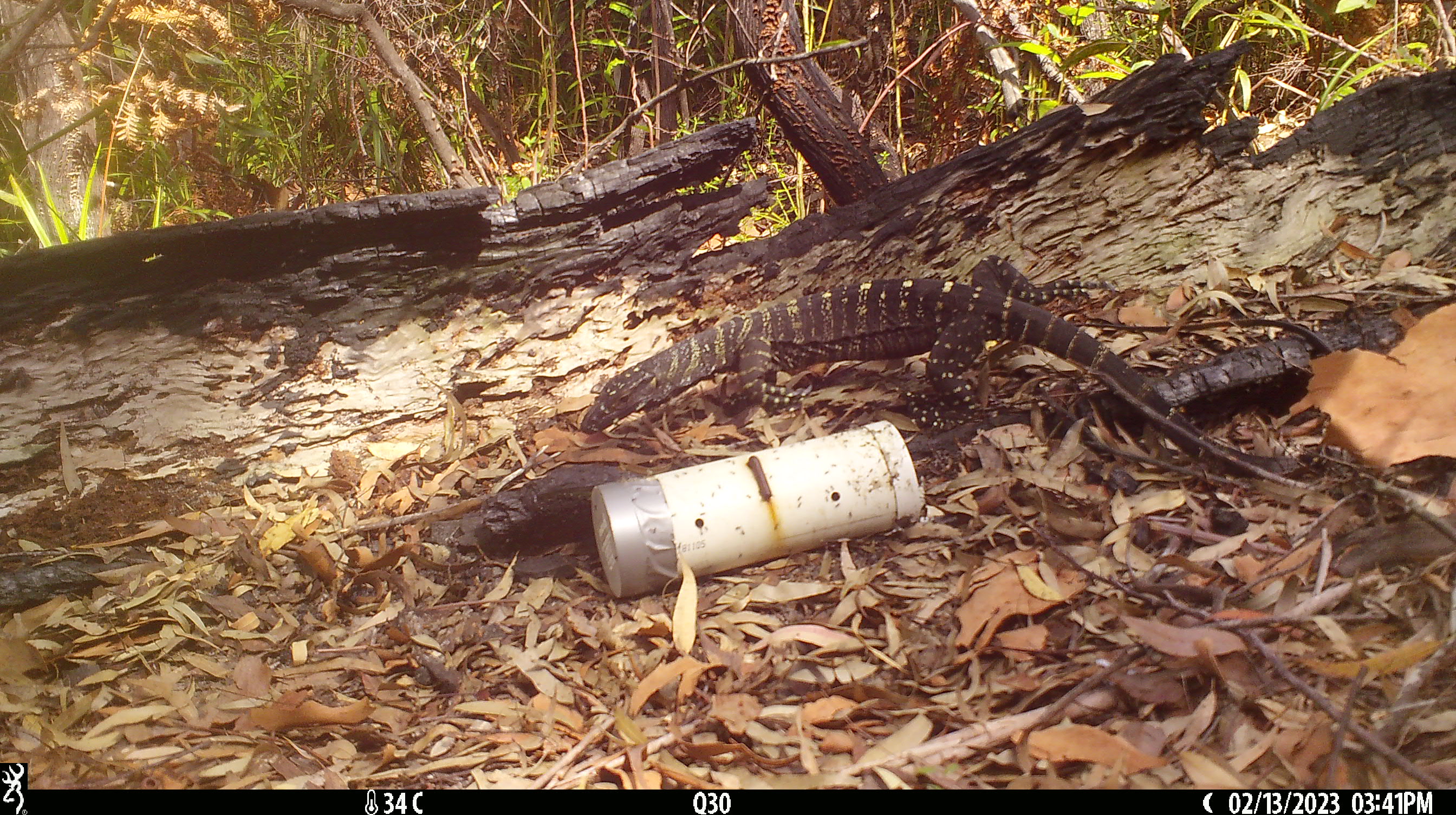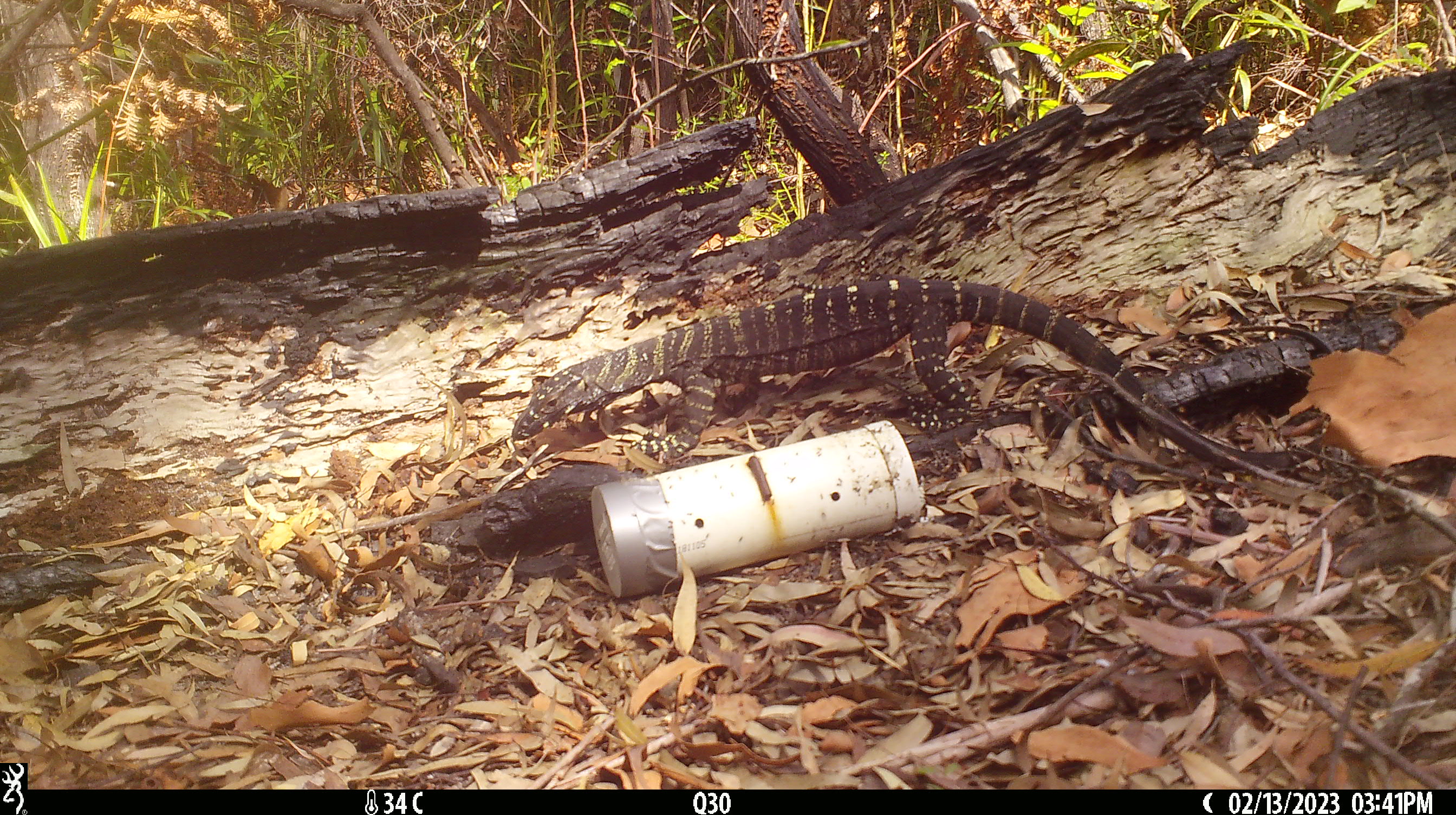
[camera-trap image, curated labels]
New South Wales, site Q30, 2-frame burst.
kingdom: Animalia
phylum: Chordata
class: Reptilia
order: Squamata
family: Varanidae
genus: Varanus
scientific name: Varanus varius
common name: lace monitor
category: goanna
Goanna (lace monitor) (Varanus varius).